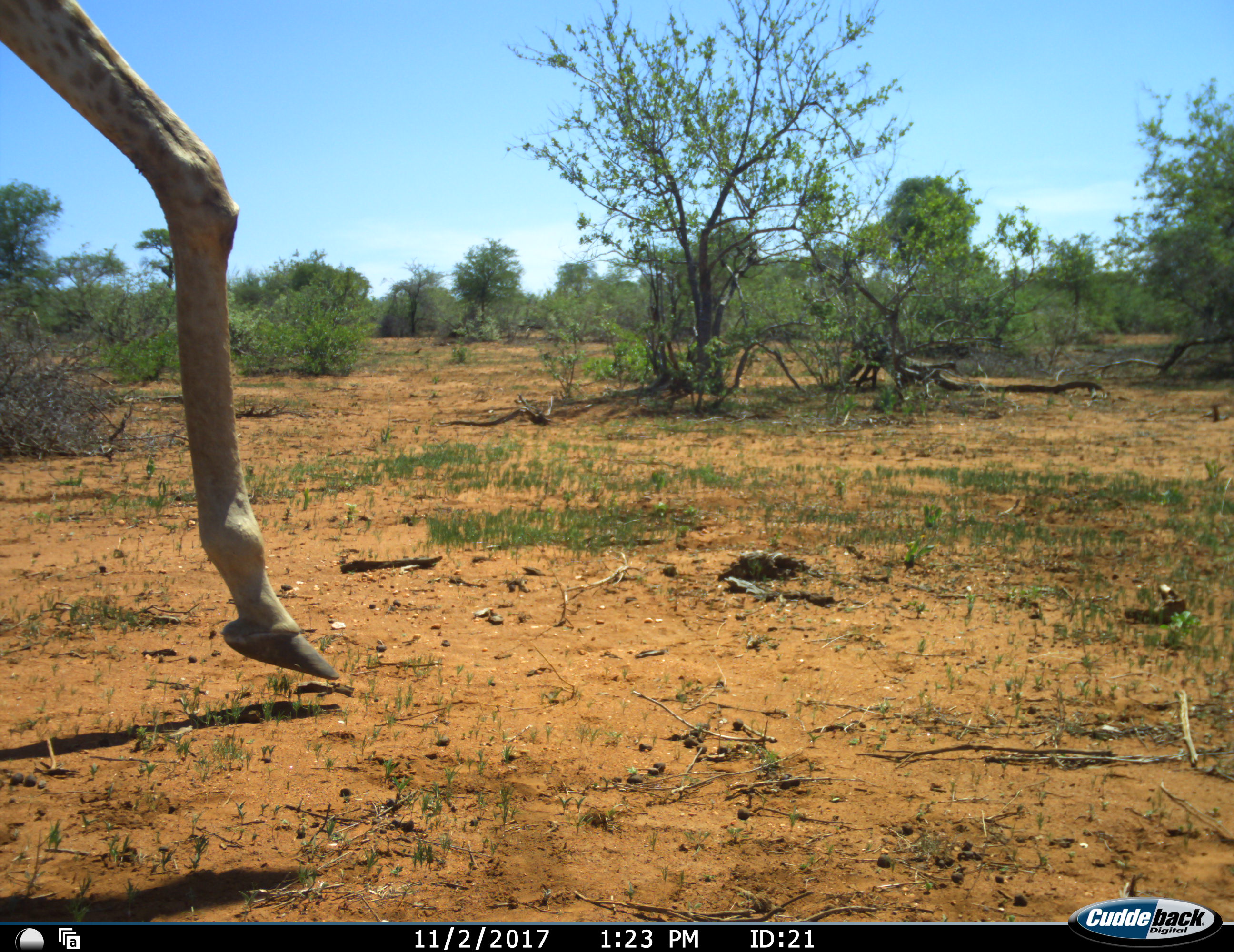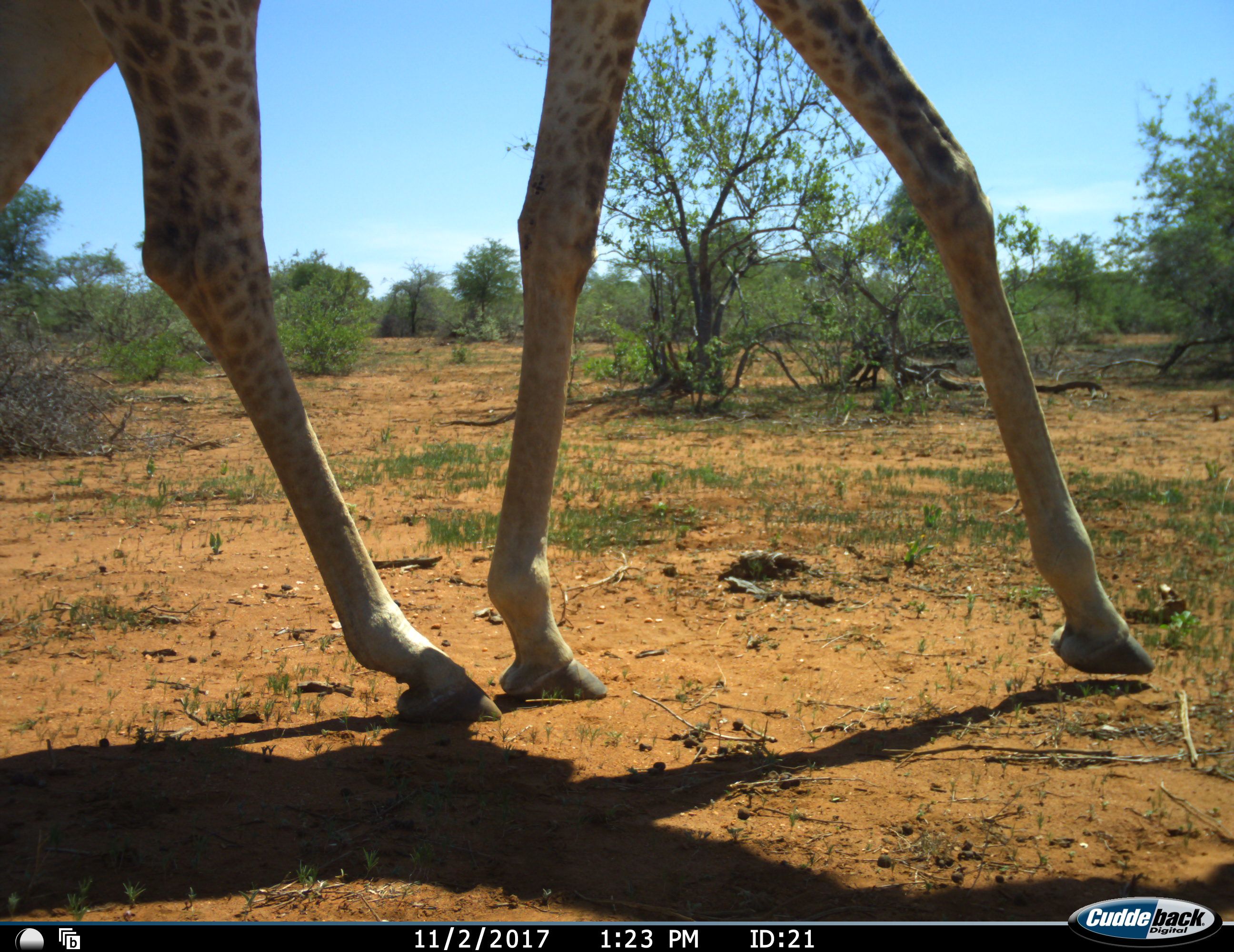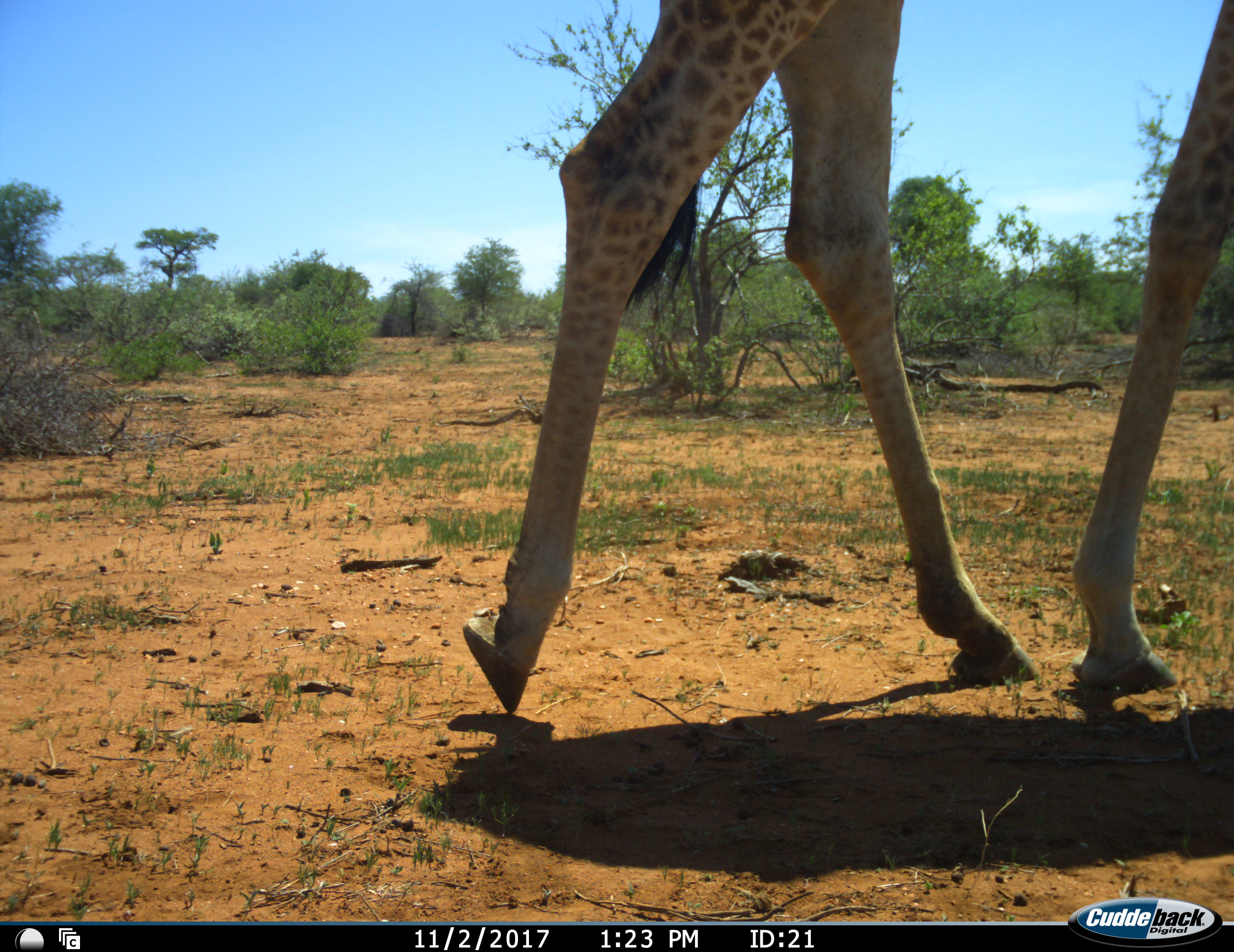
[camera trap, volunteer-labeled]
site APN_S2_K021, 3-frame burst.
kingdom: Animalia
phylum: Chordata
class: Mammalia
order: Artiodactyla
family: Giraffidae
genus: Giraffa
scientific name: Giraffa camelopardalis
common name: giraffe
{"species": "giraffe (Giraffa camelopardalis)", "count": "1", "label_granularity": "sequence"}